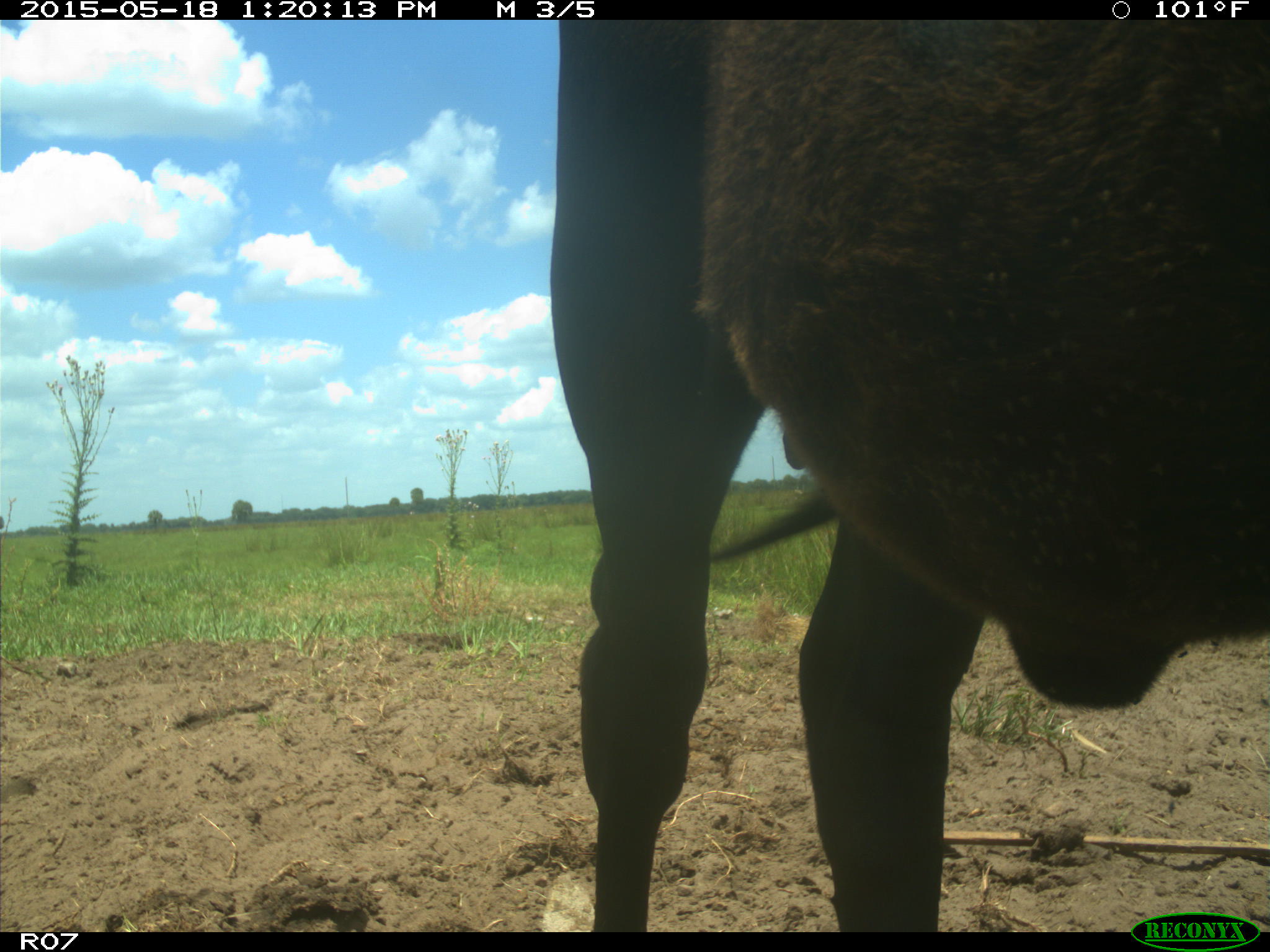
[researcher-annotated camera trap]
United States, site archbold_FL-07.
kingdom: Animalia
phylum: Chordata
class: Mammalia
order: Artiodactyla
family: Bovidae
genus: Bos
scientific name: Bos taurus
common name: domestic cow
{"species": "Bos taurus (domestic cow)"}